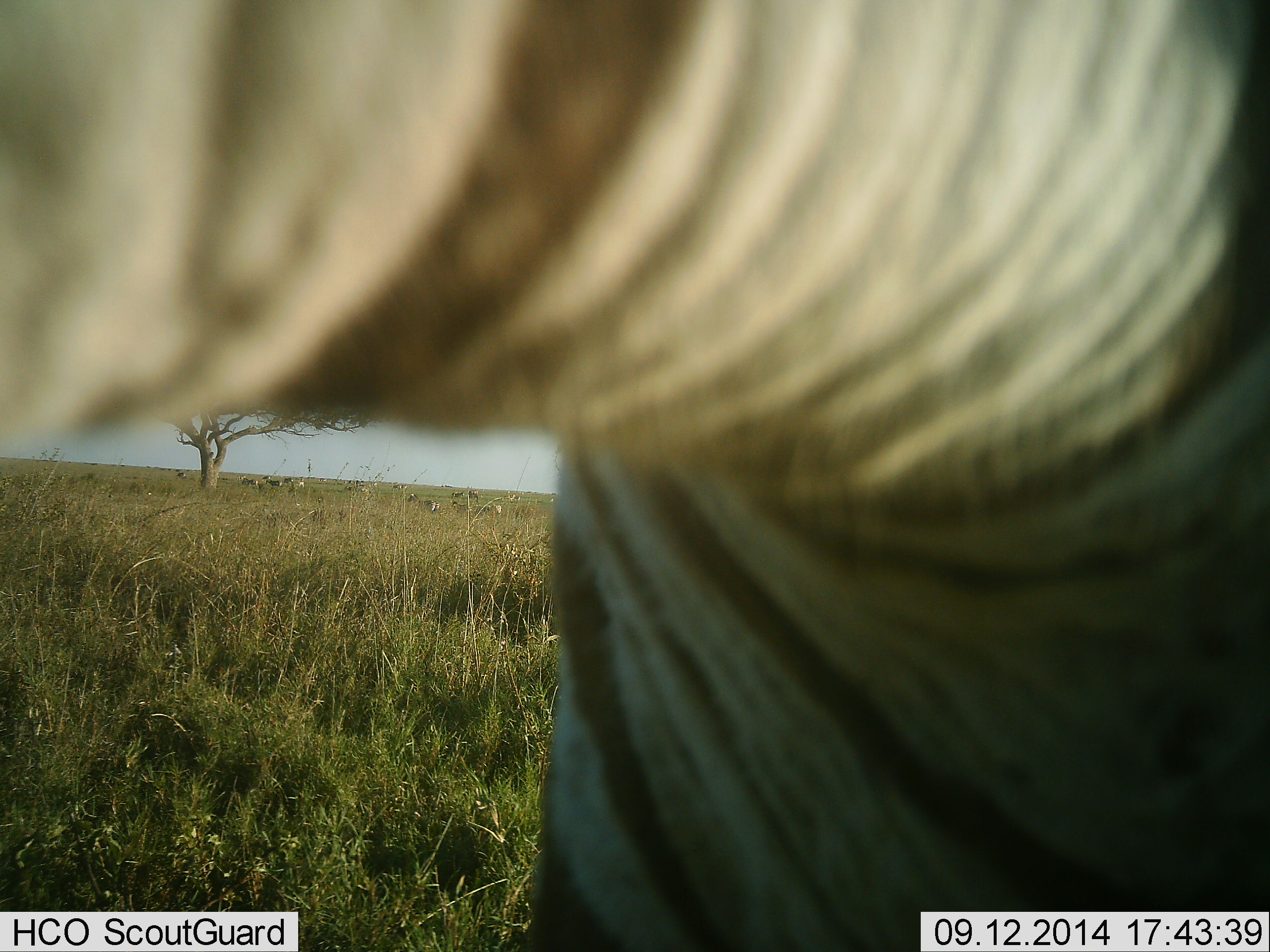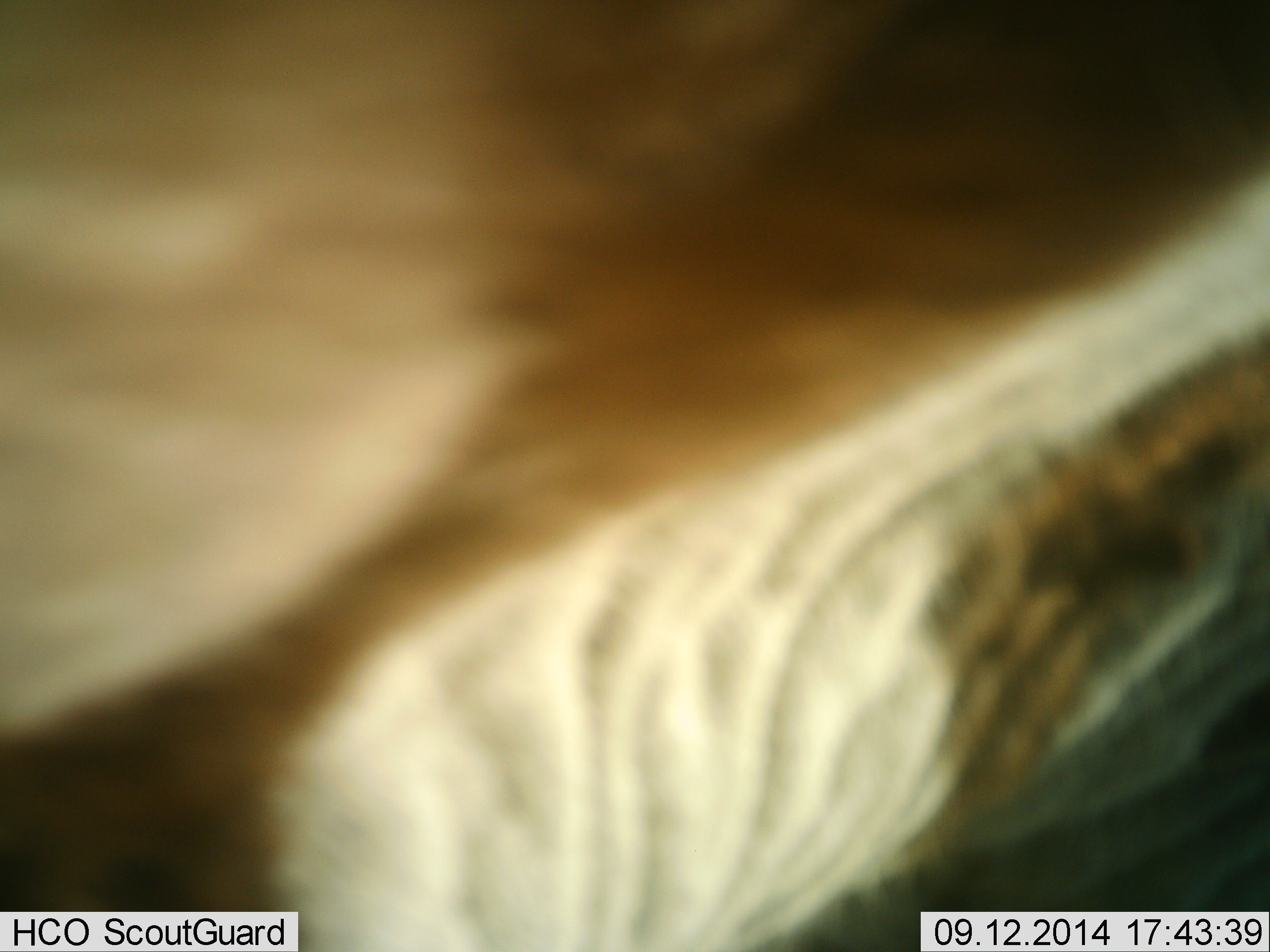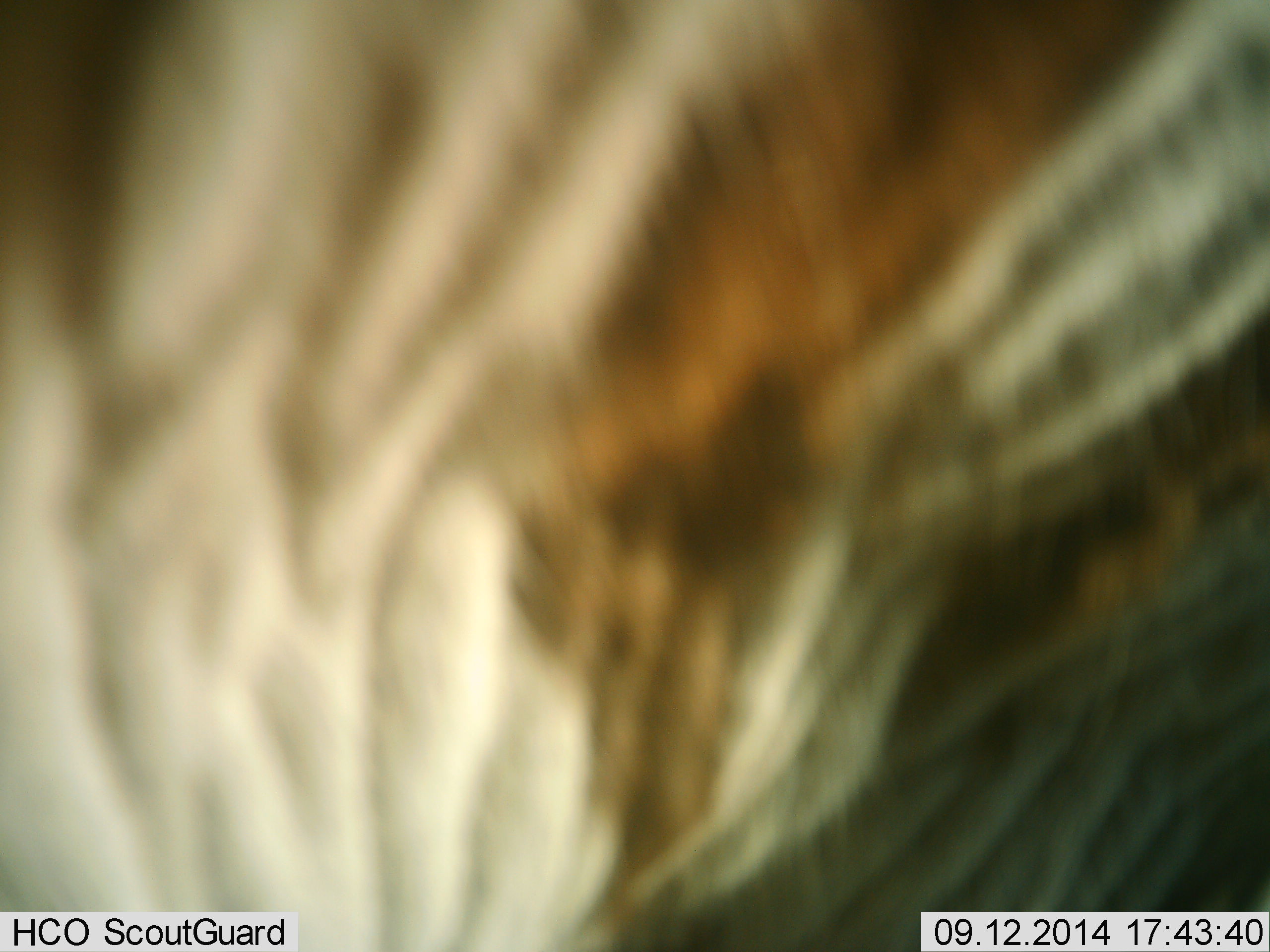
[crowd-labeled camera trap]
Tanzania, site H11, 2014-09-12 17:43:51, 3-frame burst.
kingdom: Animalia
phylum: Chordata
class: Mammalia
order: Perissodactyla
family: Equidae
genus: Equus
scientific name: Equus quagga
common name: plains zebra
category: zebra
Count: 1.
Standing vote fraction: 60%.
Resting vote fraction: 10%.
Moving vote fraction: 40%.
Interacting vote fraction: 0%.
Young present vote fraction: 0%.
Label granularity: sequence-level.